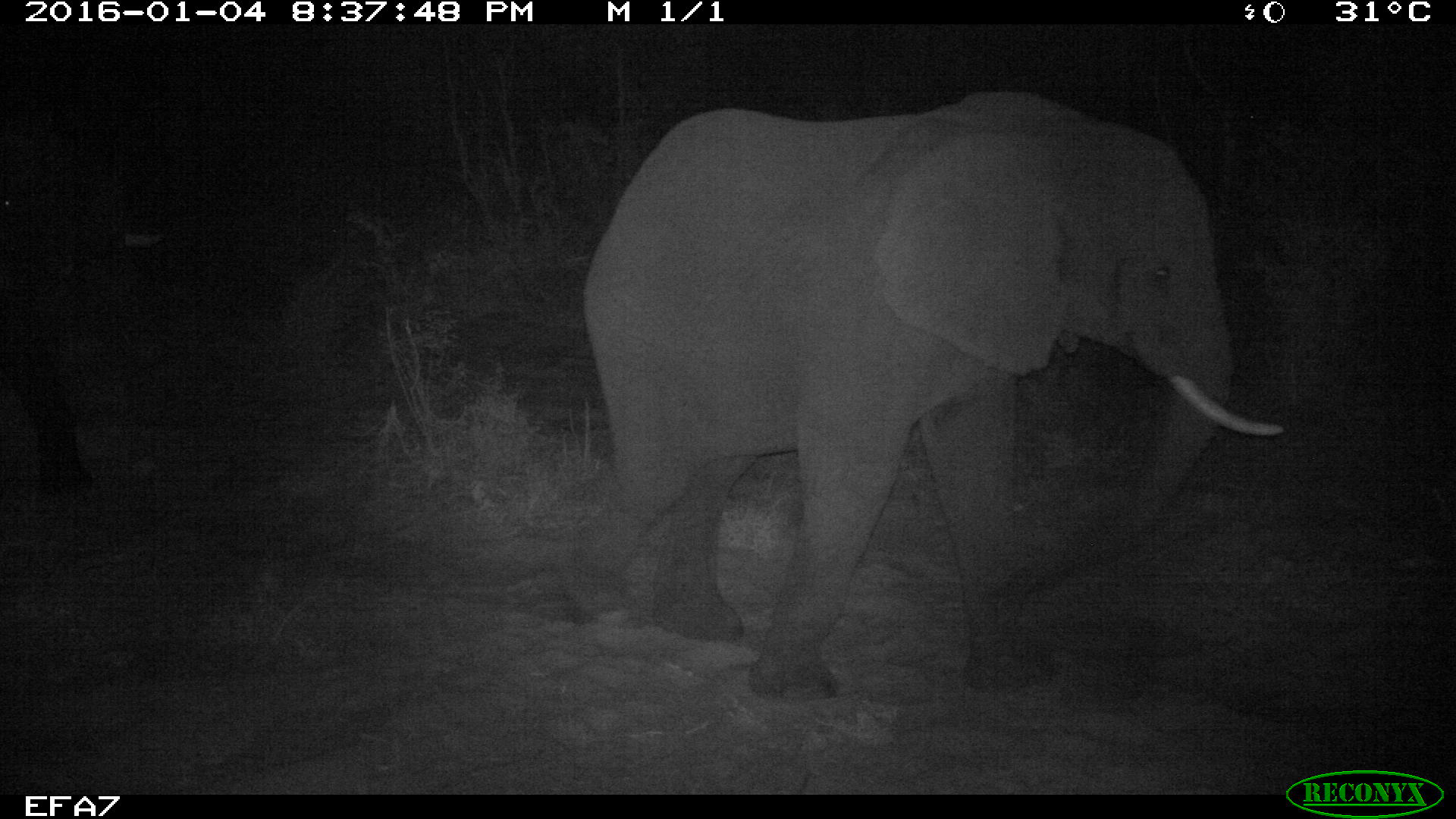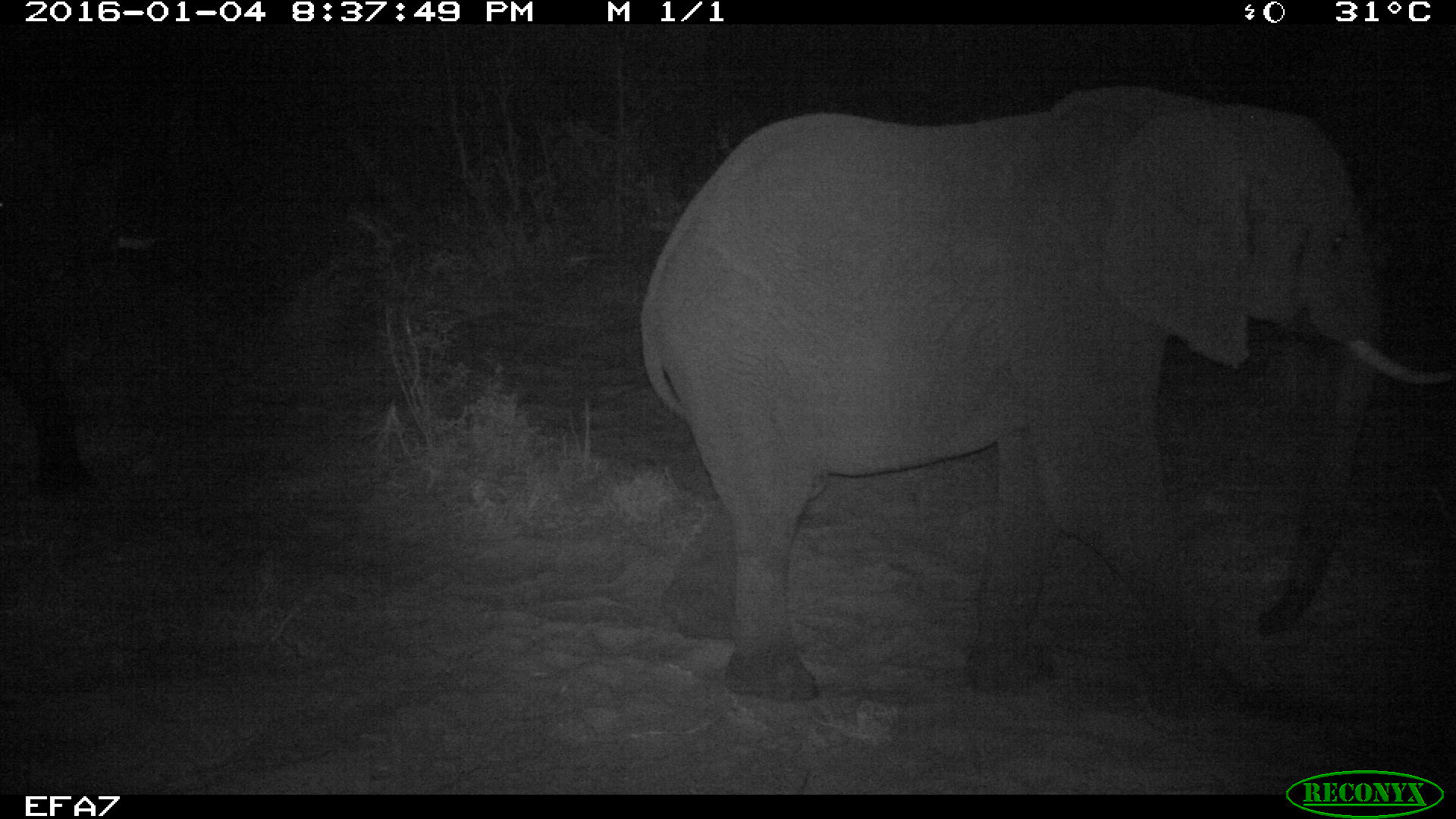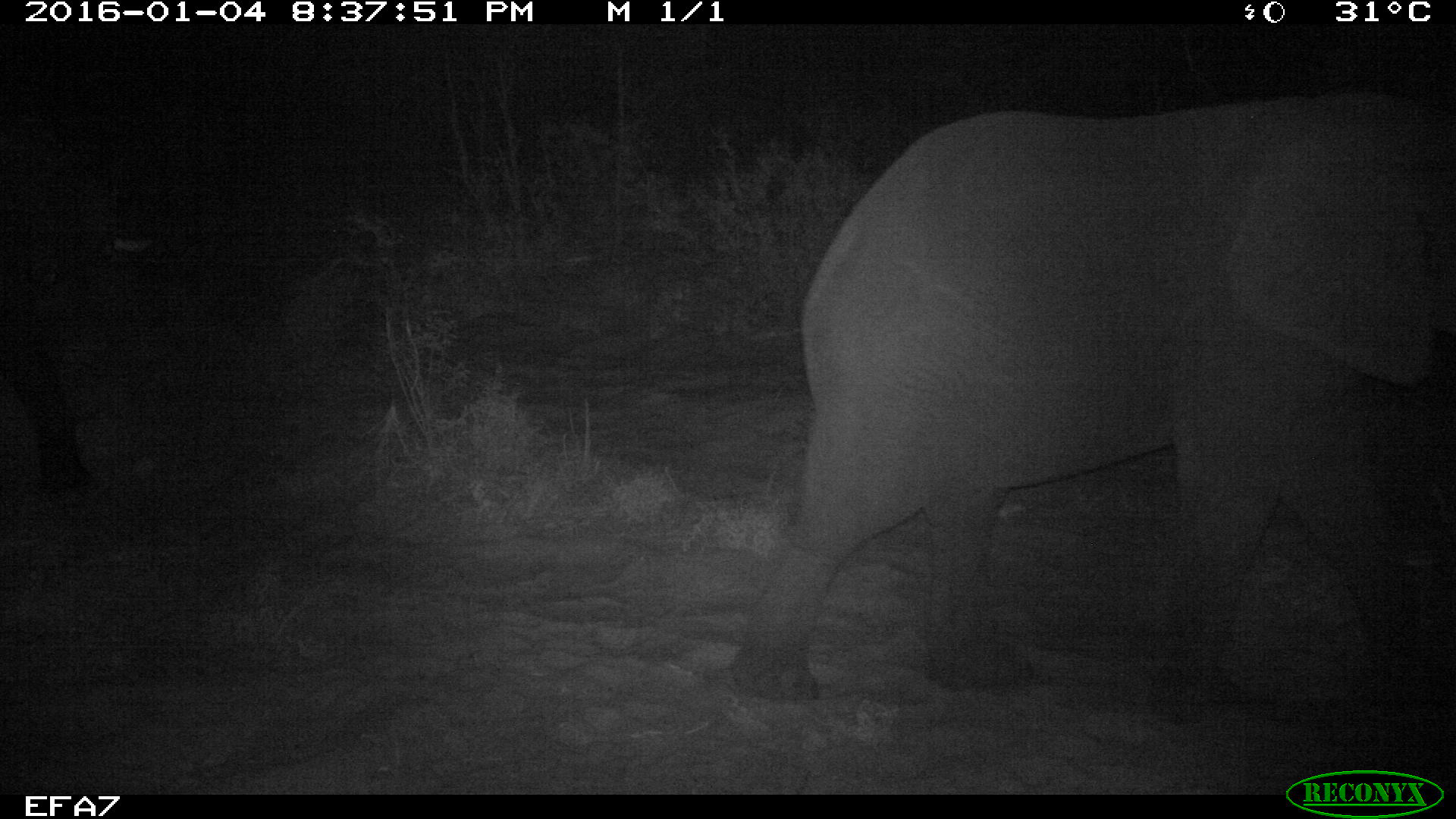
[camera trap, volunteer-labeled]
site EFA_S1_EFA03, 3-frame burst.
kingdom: Animalia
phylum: Chordata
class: Mammalia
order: Proboscidea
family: Elephantidae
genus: Loxodonta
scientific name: Loxodonta africana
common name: african bush elephant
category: elephant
Elephant (african bush elephant) (Loxodonta africana), count 1. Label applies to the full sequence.